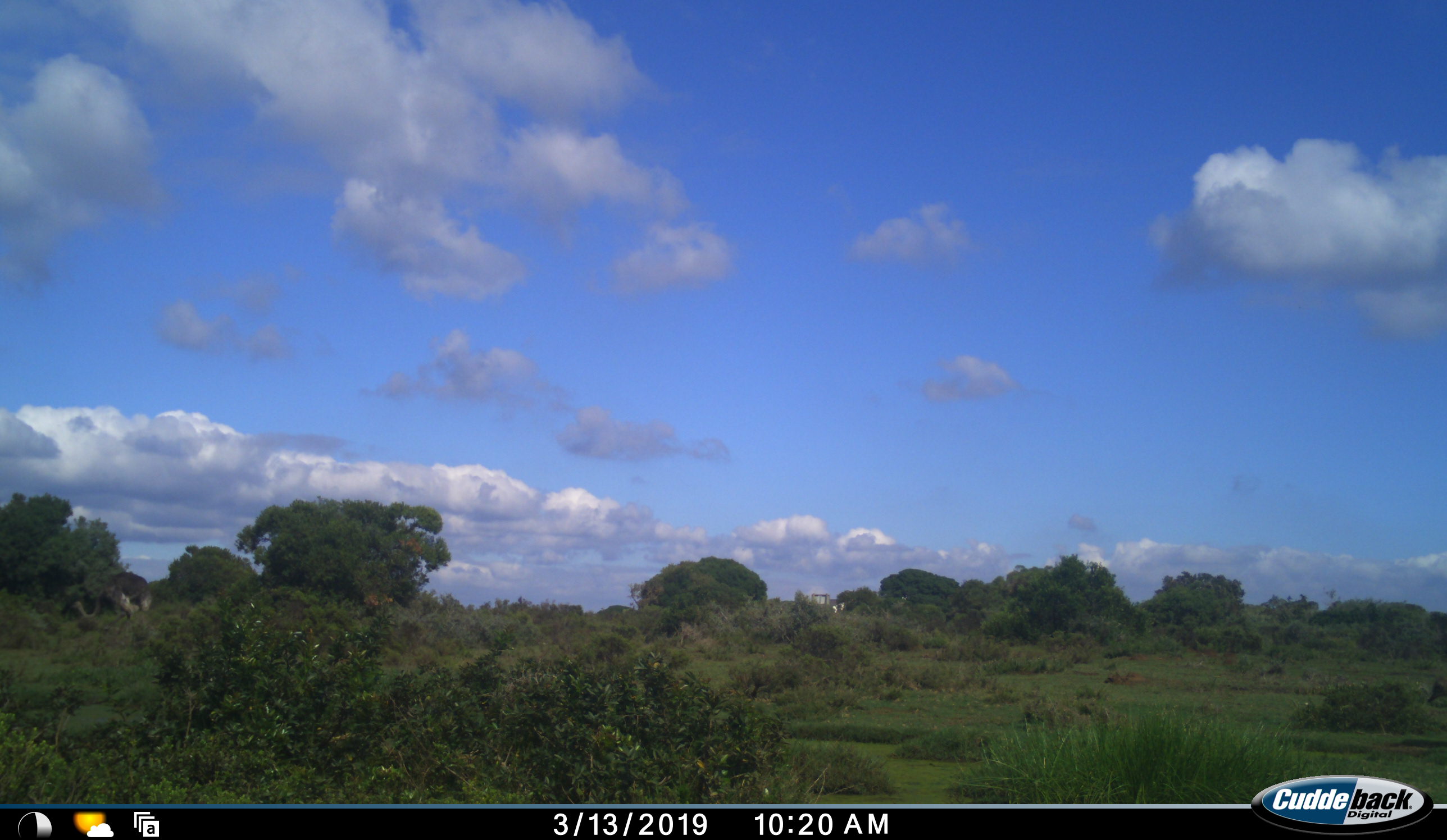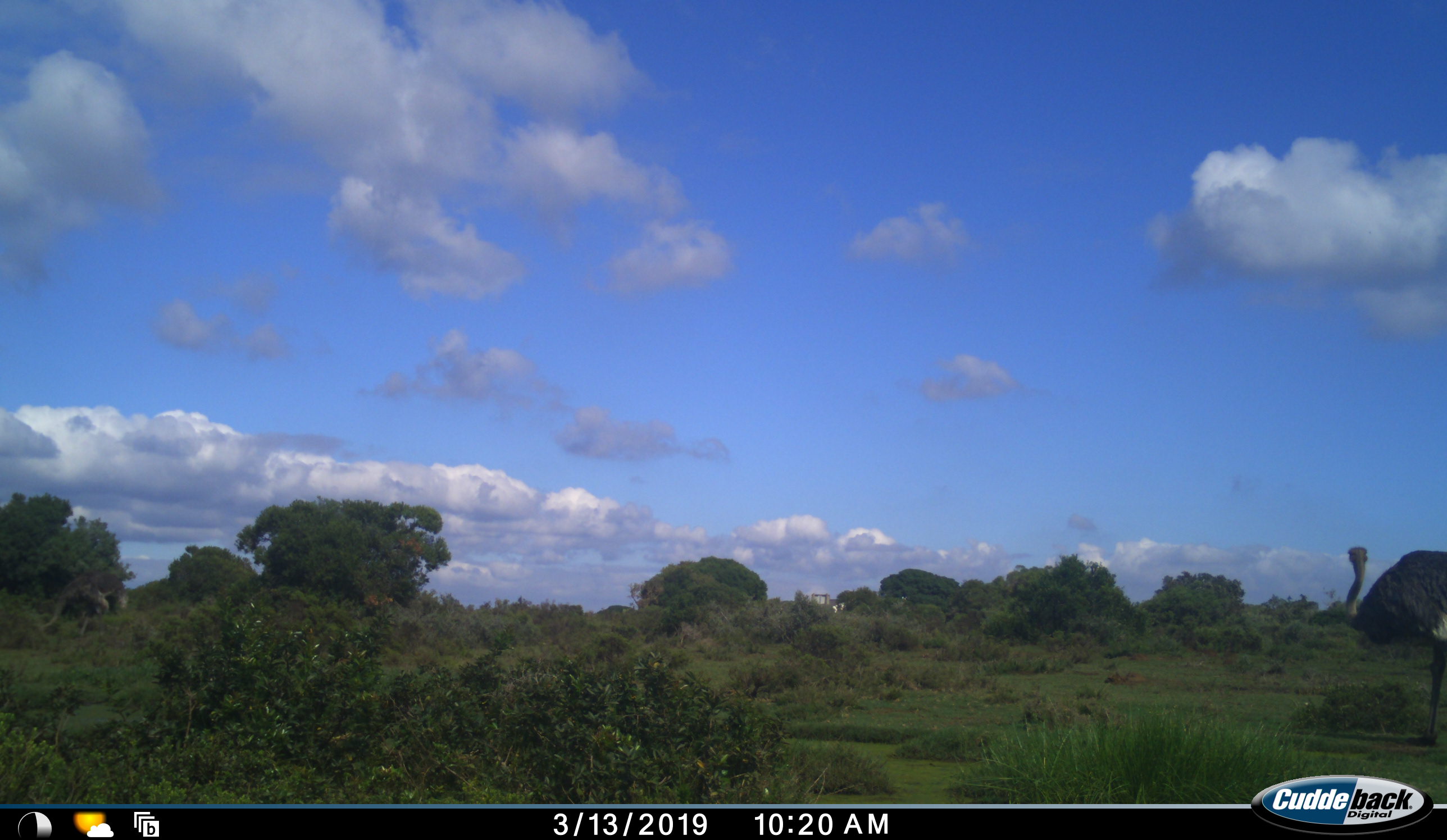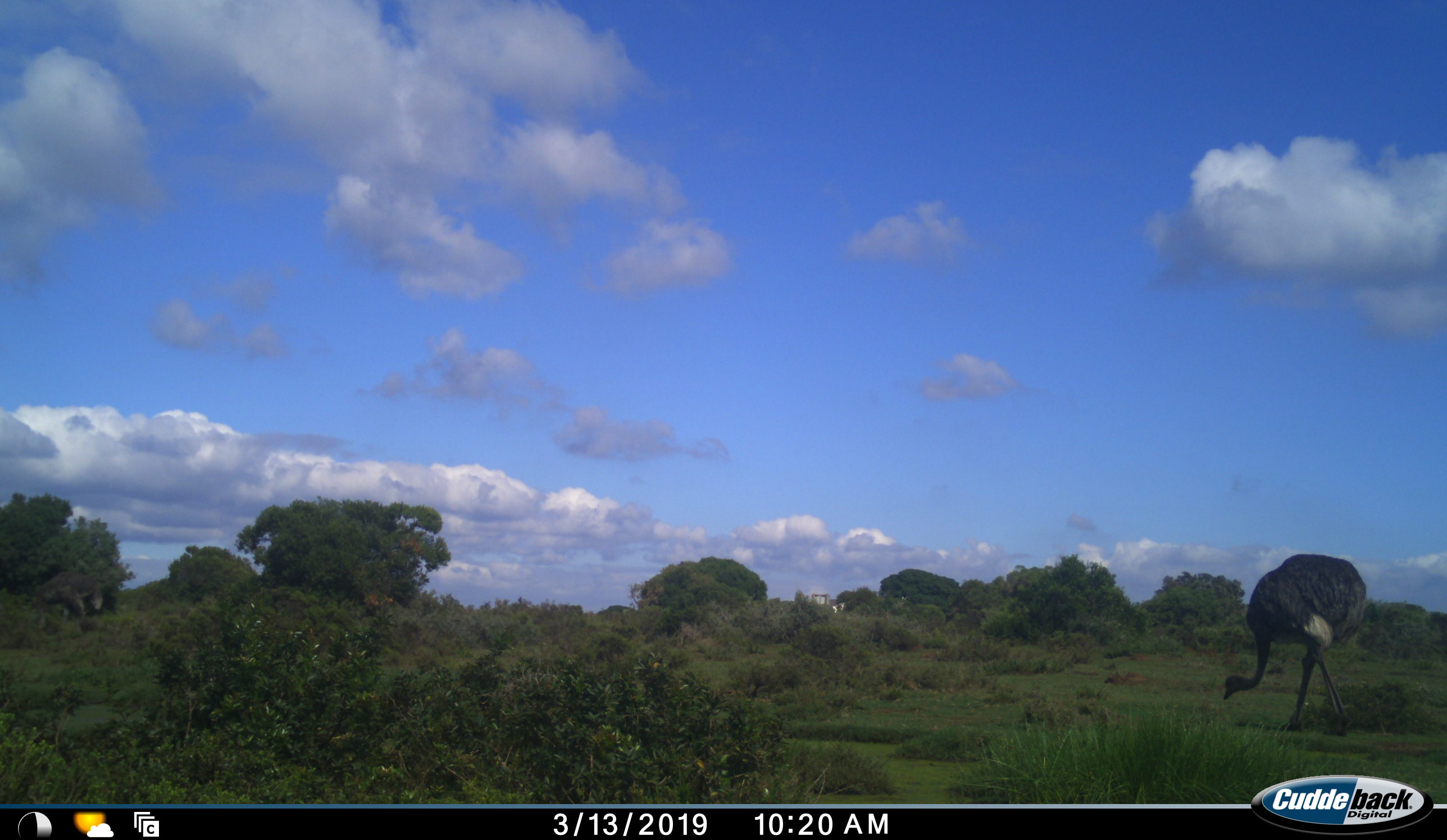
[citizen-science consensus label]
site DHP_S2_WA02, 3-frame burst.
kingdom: Animalia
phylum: Chordata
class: Aves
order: Struthioniformes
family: Struthionidae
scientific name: Struthionidae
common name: ostrich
Ostrich (Struthionidae), count 2. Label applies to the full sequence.